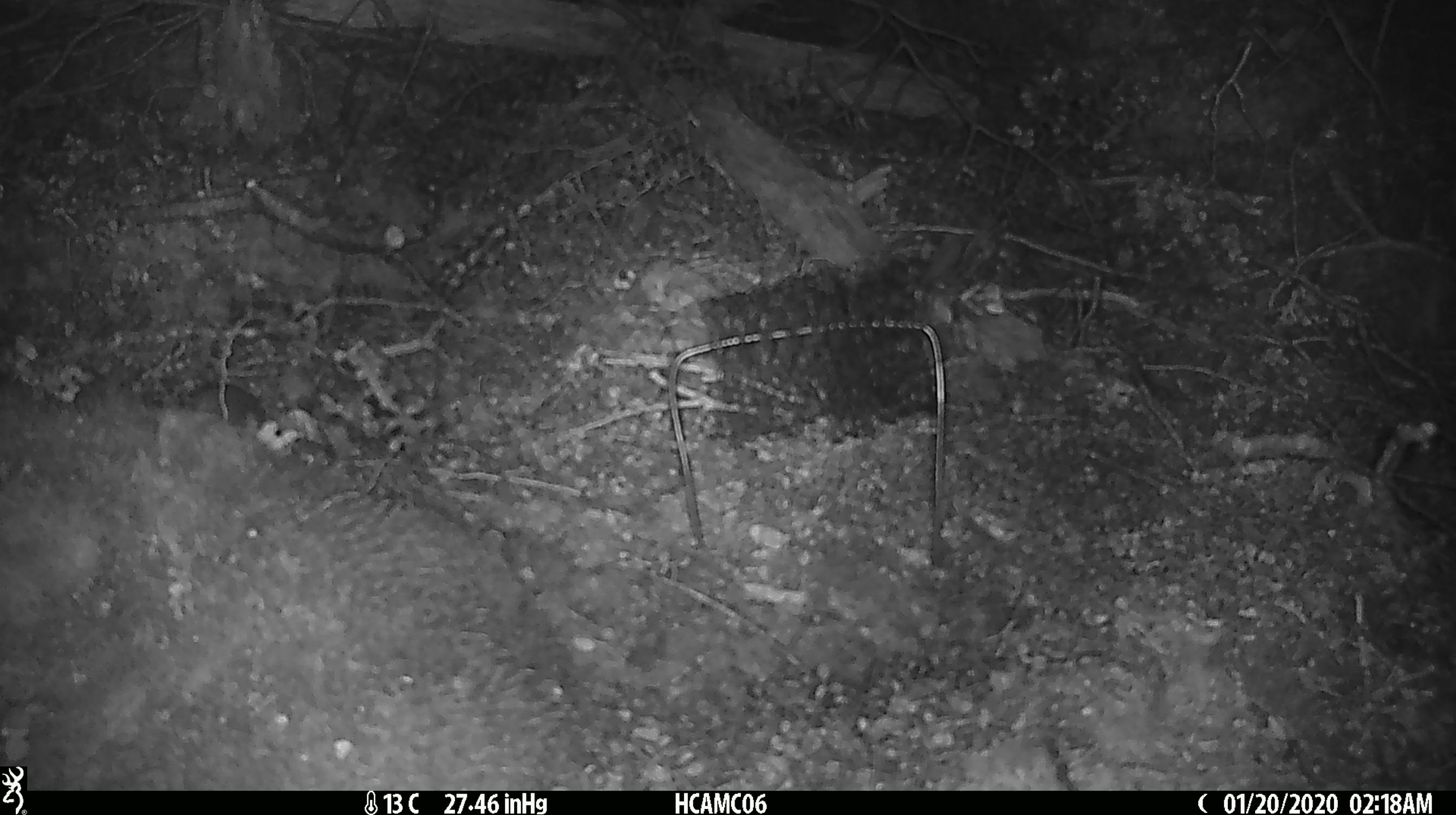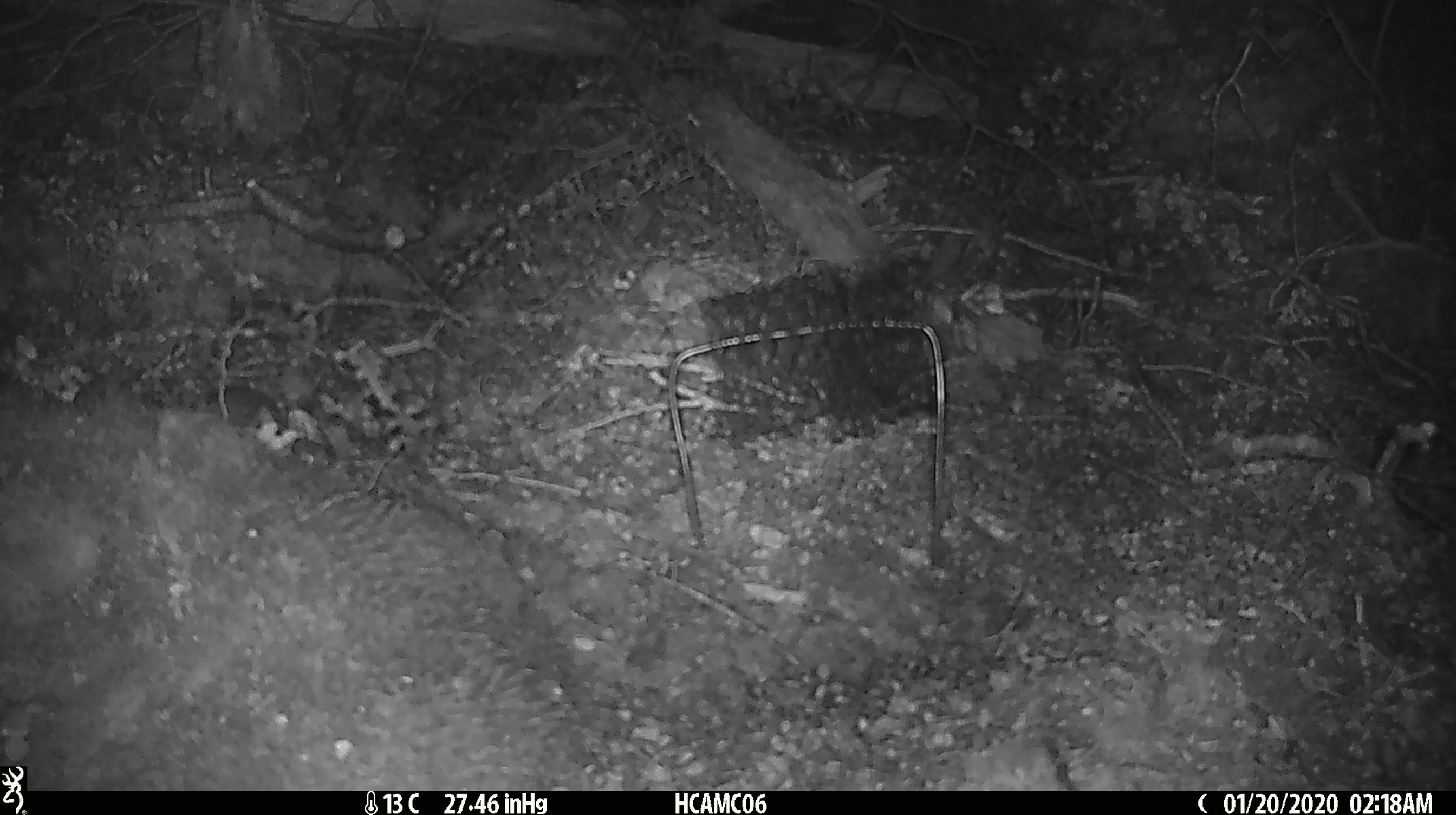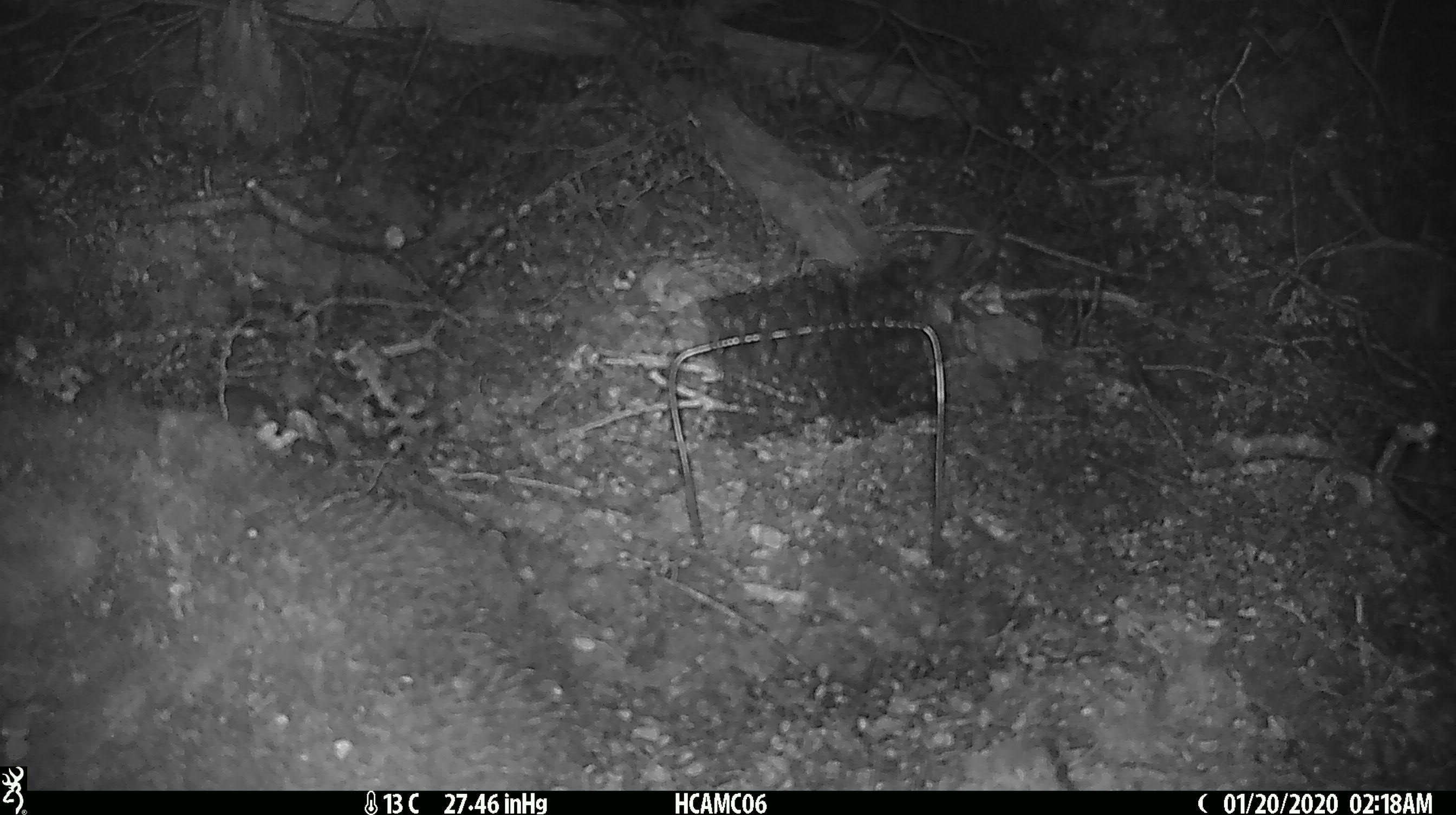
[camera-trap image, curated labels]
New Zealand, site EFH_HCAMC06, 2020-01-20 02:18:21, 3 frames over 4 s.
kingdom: Animalia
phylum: Chordata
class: Mammalia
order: Rodentia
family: Muridae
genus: Mus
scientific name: Mus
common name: mouse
Mouse (Mus).